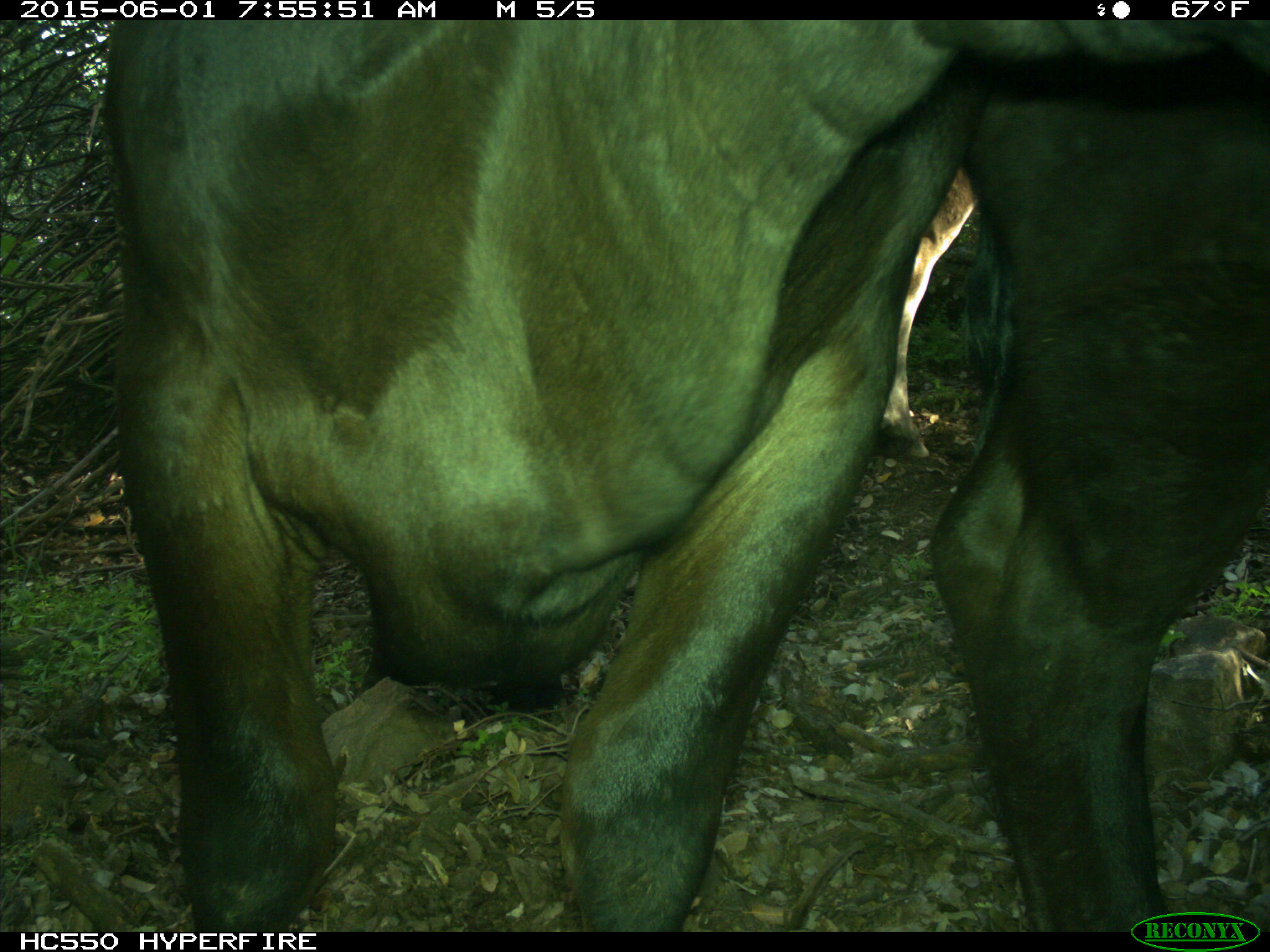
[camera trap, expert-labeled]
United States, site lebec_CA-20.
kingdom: Animalia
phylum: Chordata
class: Mammalia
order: Artiodactyla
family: Bovidae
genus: Bos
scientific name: Bos taurus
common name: domestic cow